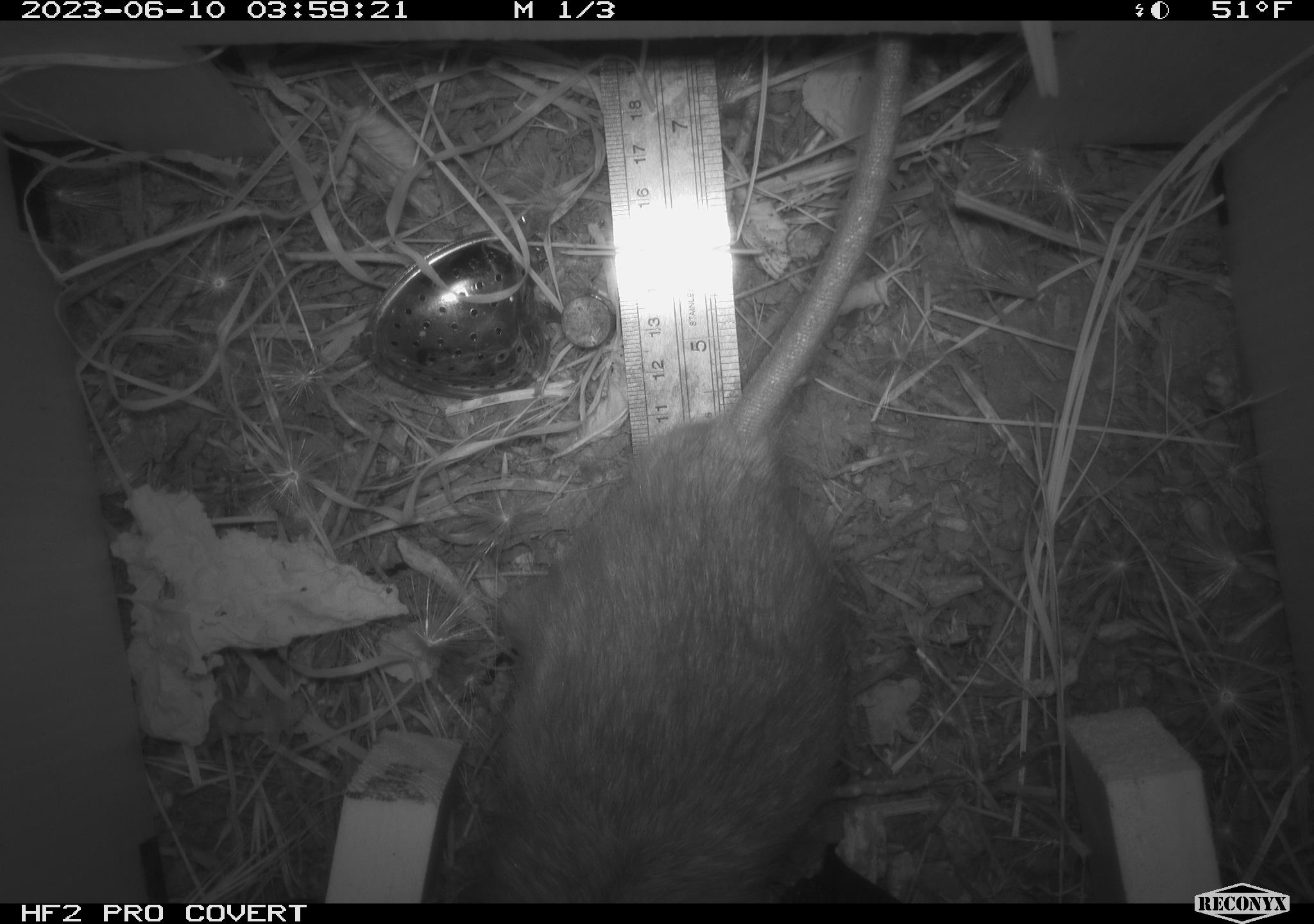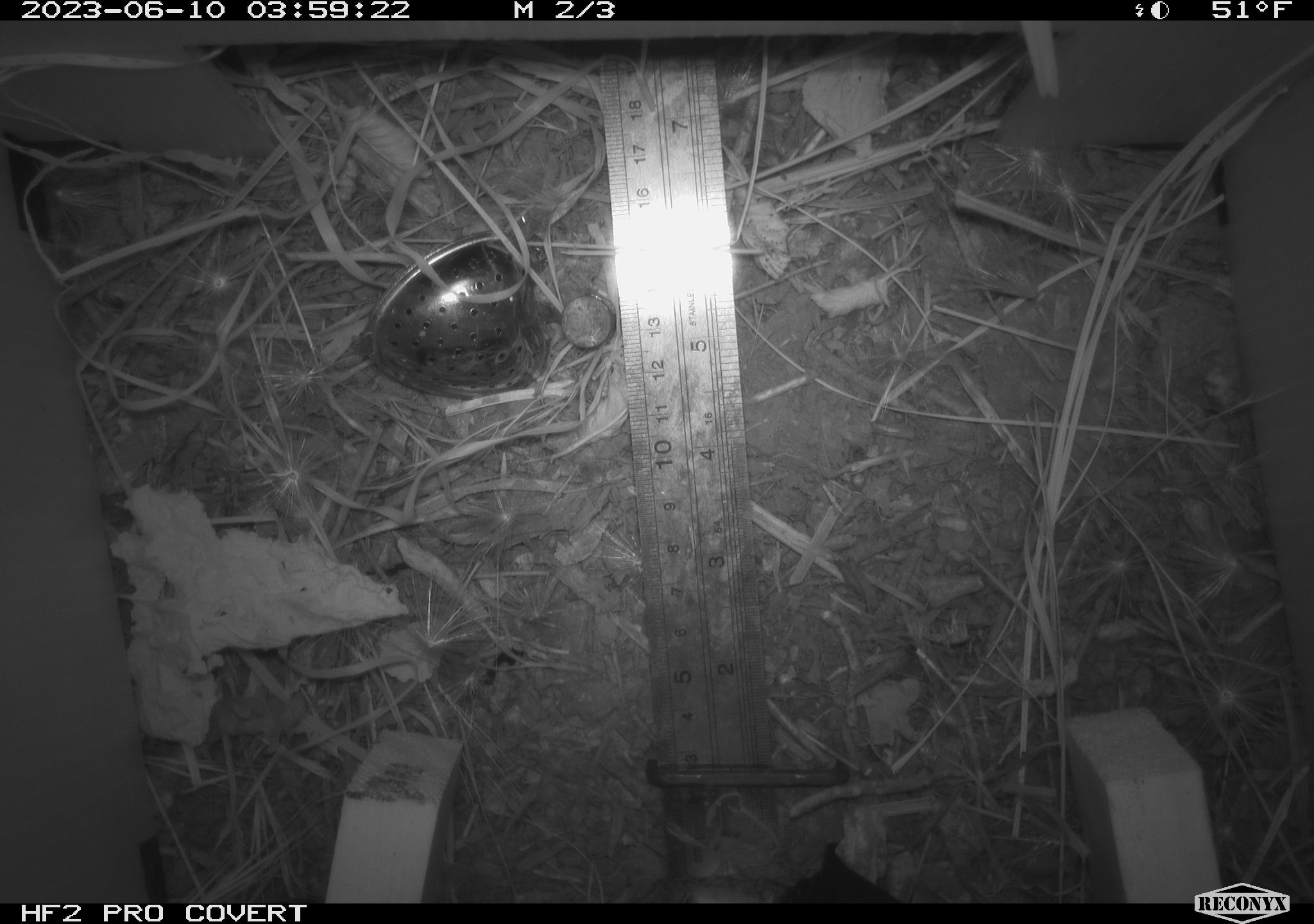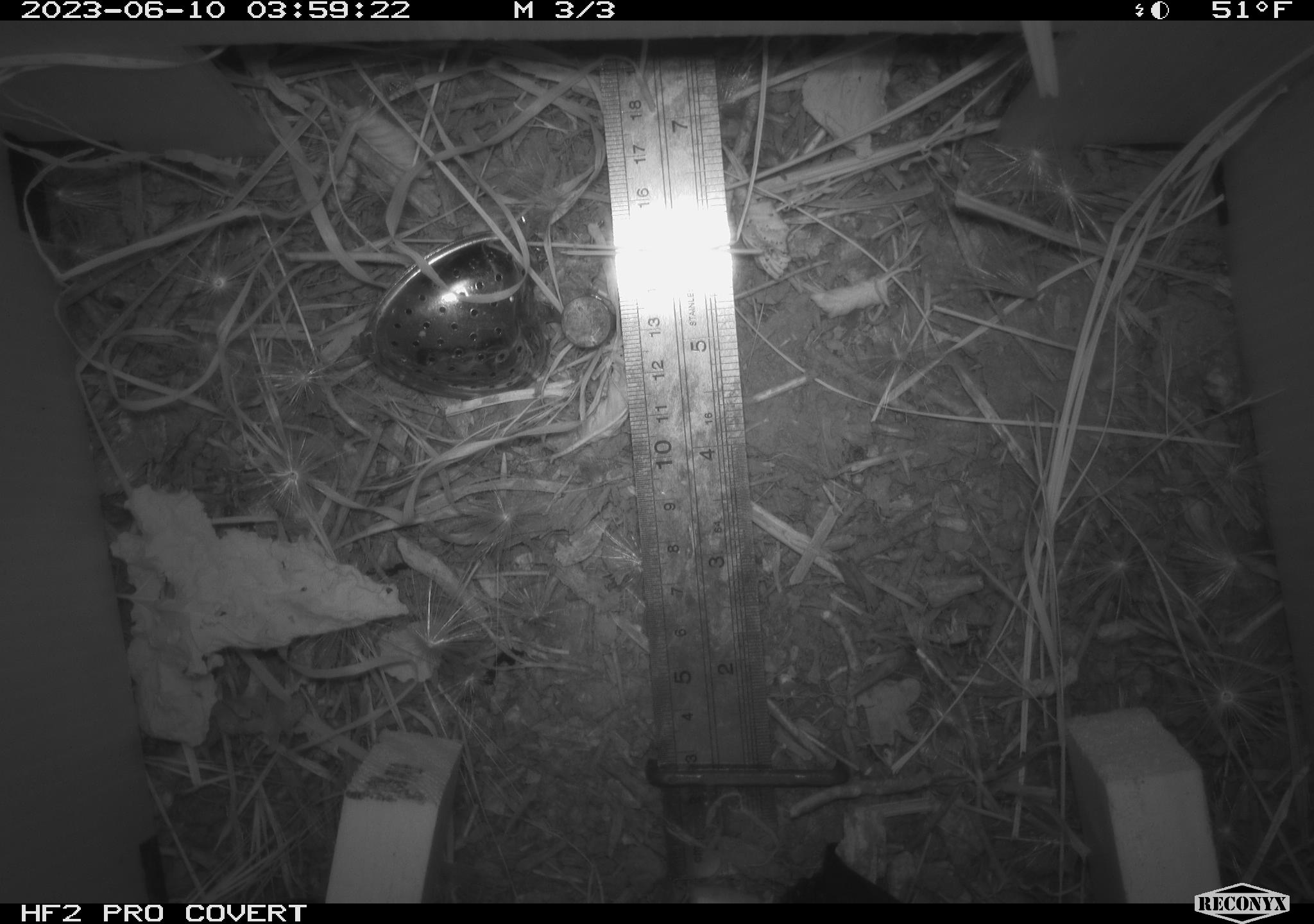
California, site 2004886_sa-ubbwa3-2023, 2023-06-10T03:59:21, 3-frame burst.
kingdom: Animalia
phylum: Chordata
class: Mammalia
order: Rodentia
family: Muridae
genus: Rattus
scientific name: Rattus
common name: rat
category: rattus species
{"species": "rattus species (rat) (Rattus)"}